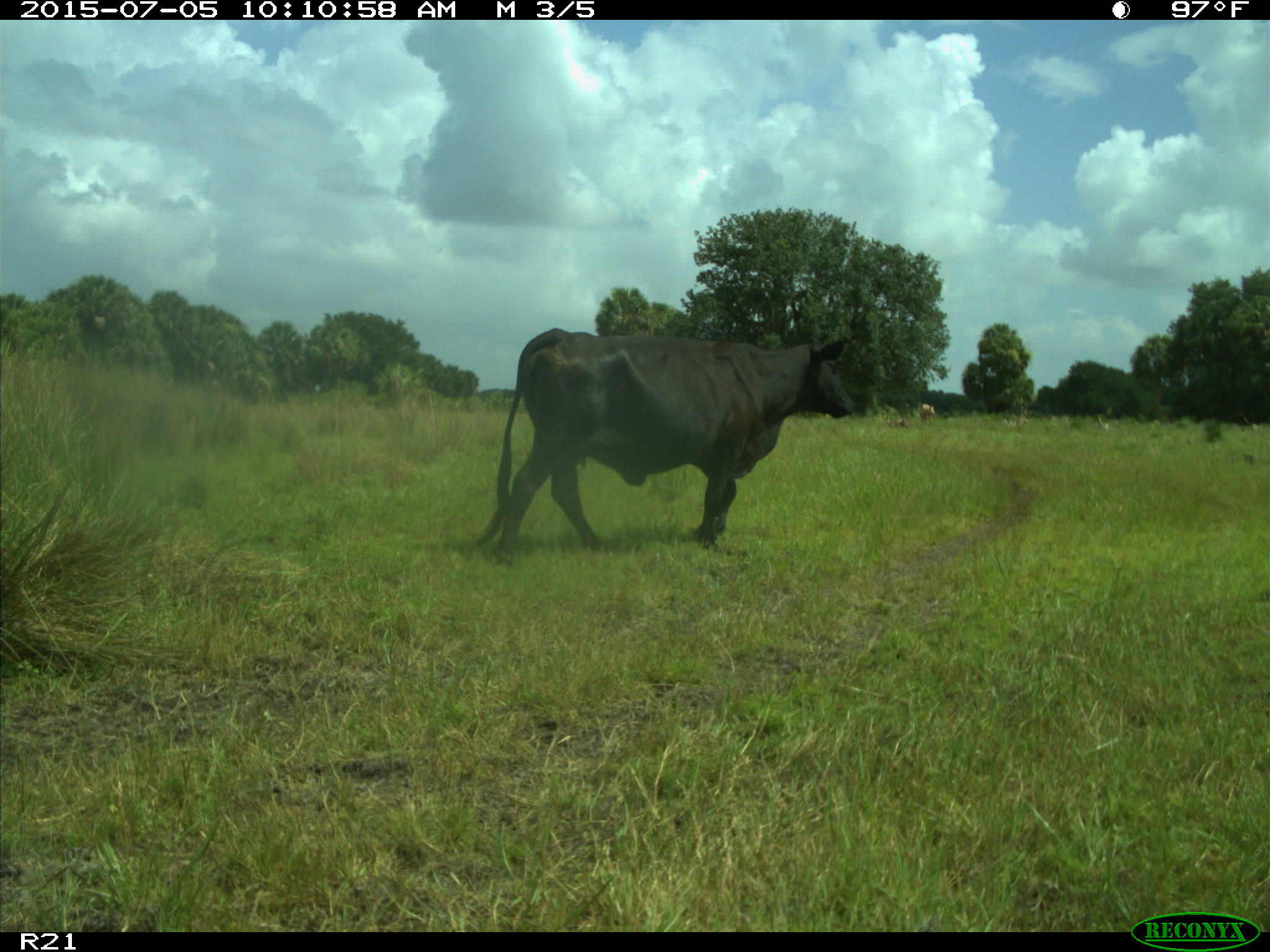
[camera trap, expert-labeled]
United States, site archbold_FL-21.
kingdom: Animalia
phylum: Chordata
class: Mammalia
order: Artiodactyla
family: Bovidae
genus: Bos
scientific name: Bos taurus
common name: domestic cow